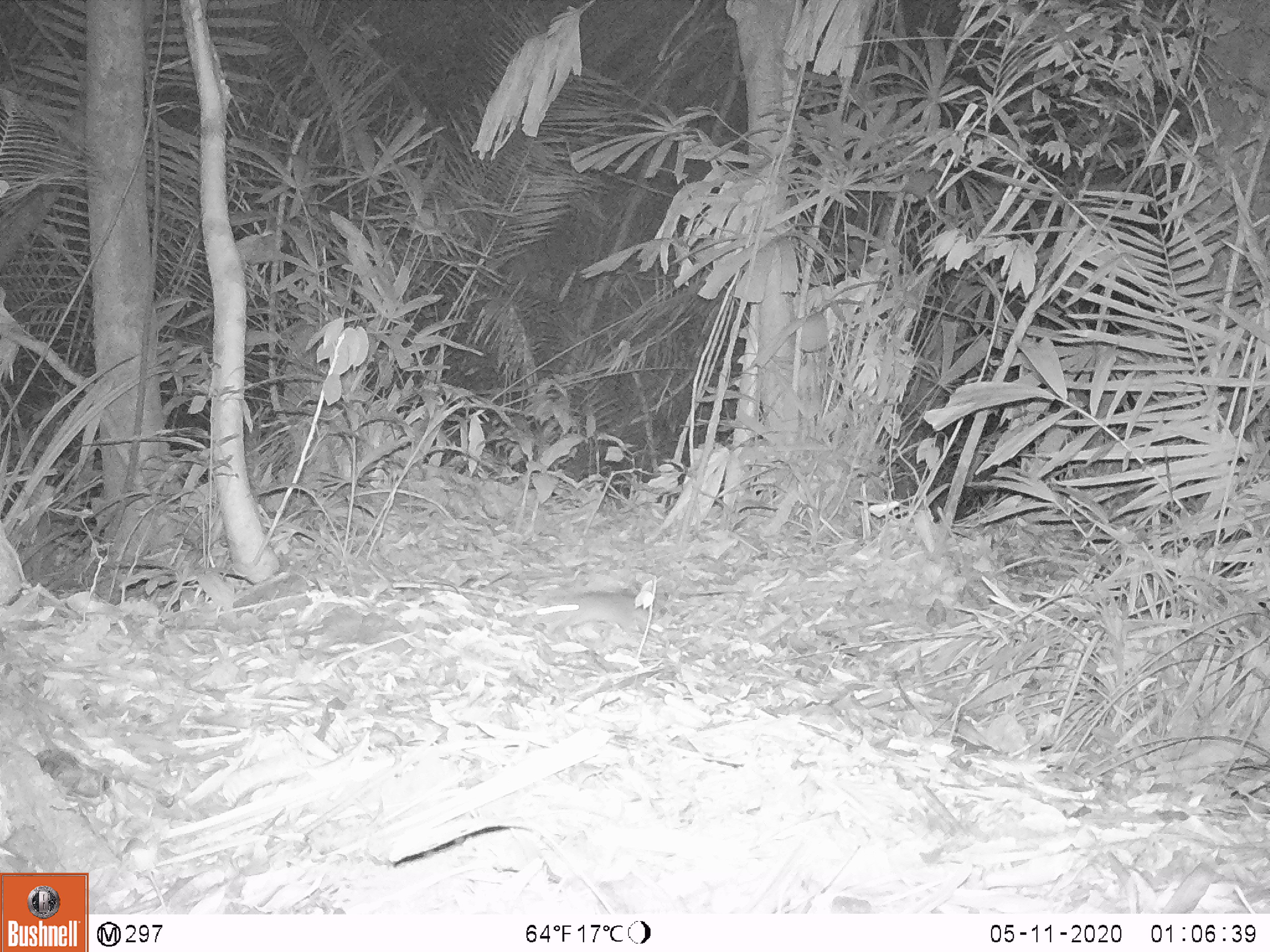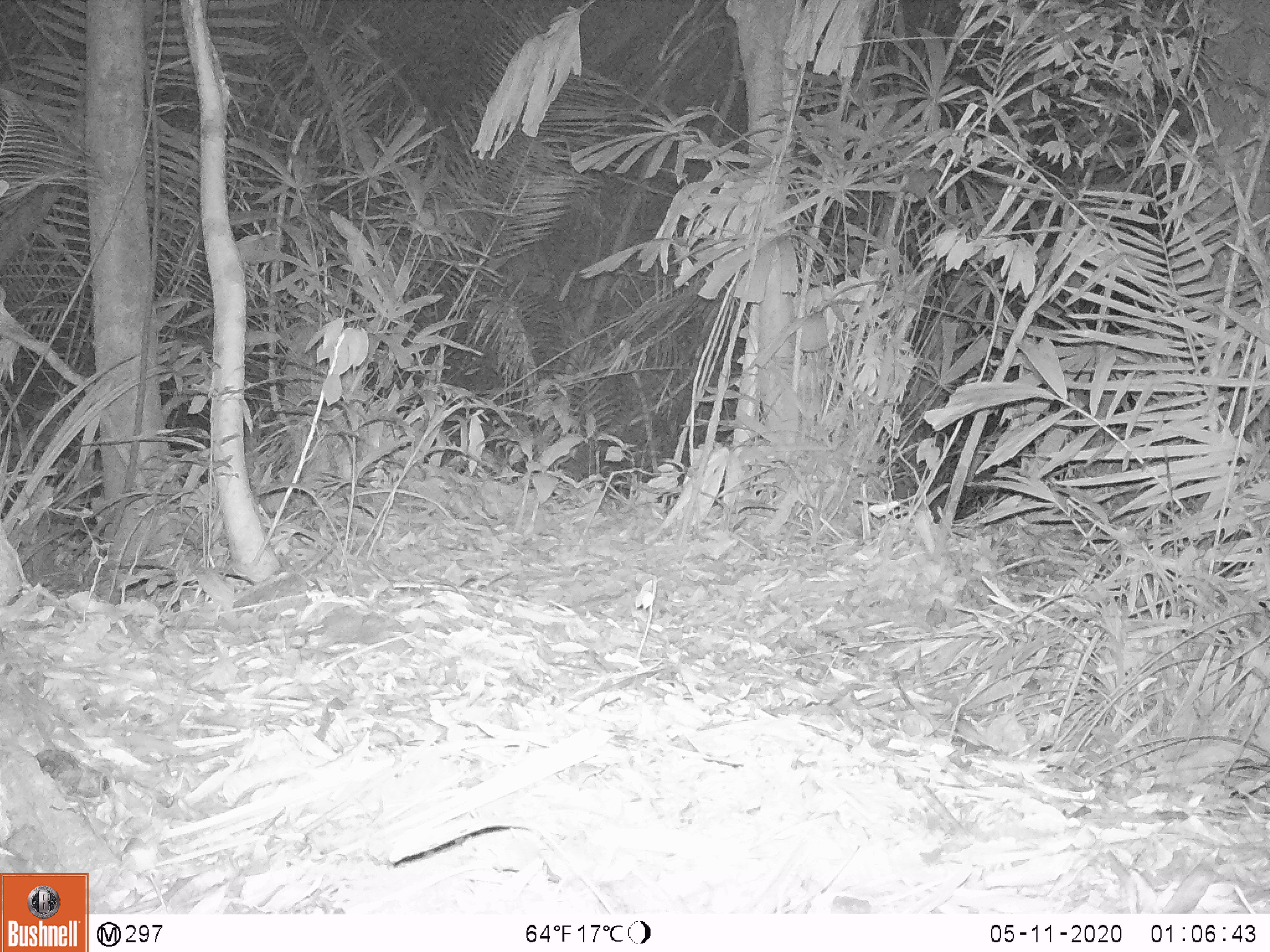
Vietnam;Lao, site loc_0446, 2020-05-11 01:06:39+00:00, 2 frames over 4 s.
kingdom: Animalia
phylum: Chordata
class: Mammalia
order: Rodentia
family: Muridae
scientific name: Muridae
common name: old-world mice and rats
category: unidentified murid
Unidentified murid (old-world mice and rats) (Muridae). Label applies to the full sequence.